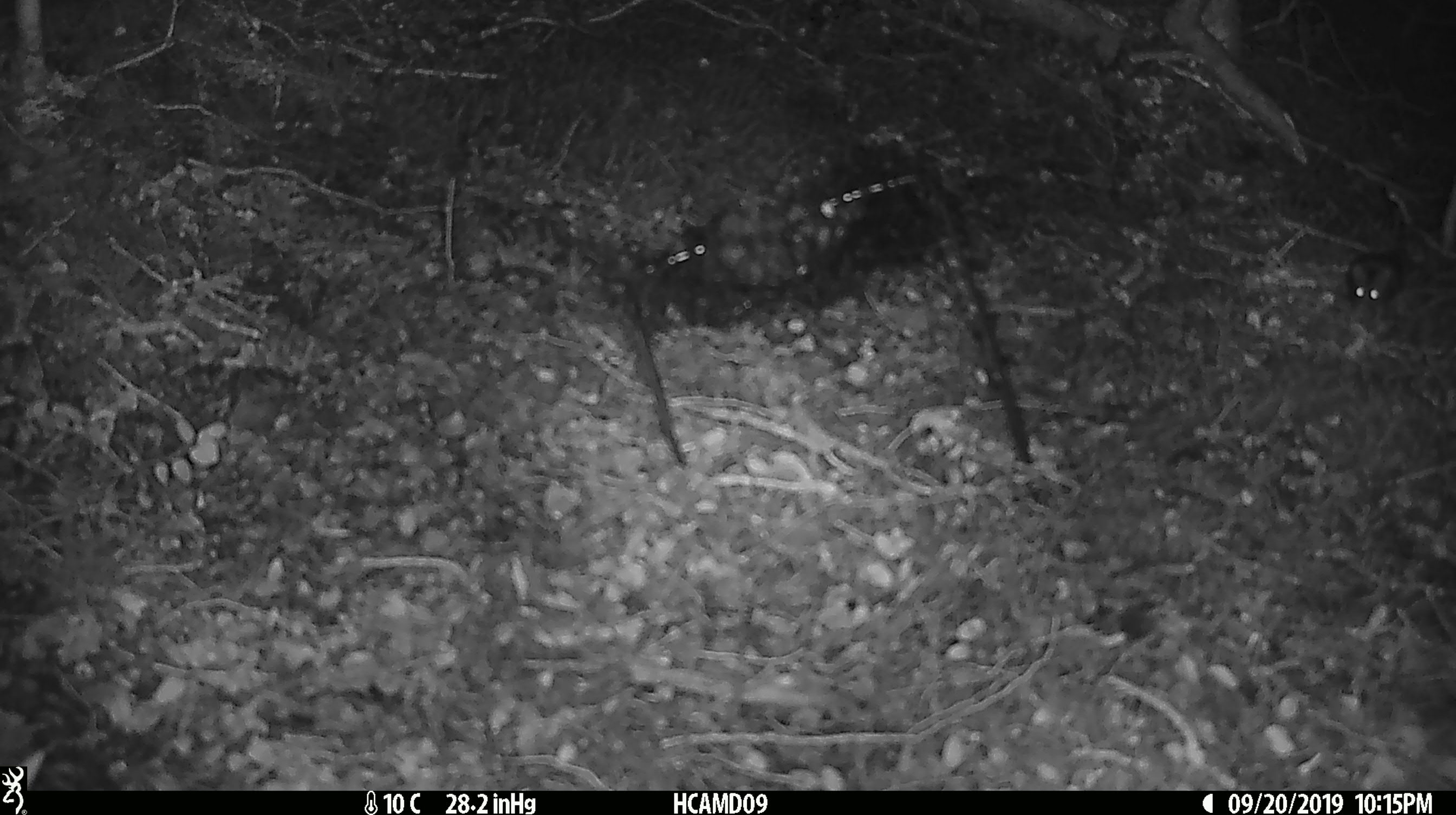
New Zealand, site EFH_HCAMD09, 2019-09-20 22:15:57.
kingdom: Animalia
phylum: Chordata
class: Mammalia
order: Rodentia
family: Muridae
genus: Mus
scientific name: Mus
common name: mouse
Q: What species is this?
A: Mouse (Mus).